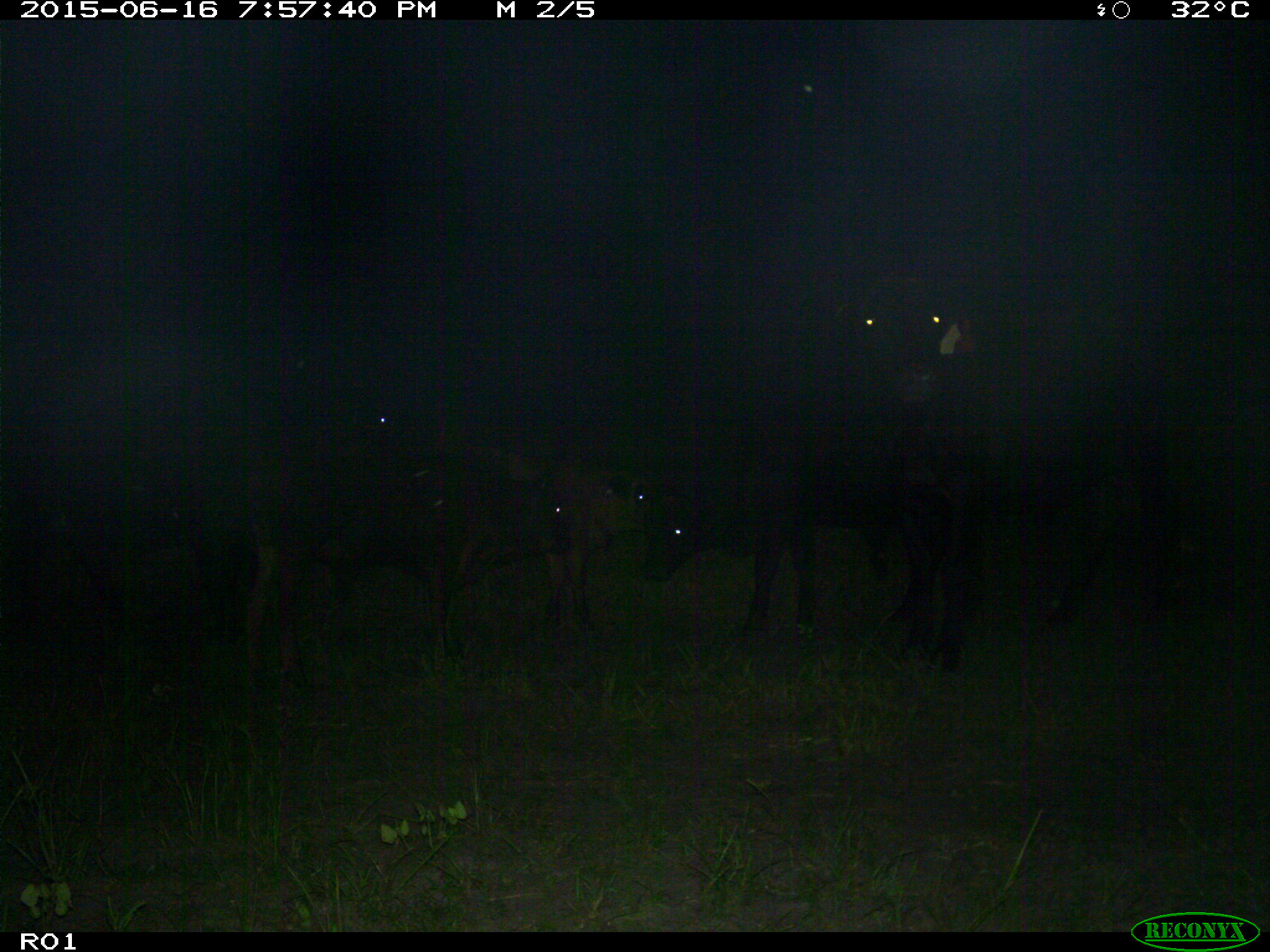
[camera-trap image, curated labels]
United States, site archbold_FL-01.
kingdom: Animalia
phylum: Chordata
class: Mammalia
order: Artiodactyla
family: Bovidae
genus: Bos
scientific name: Bos taurus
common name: domestic cow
Bos taurus (domestic cow).